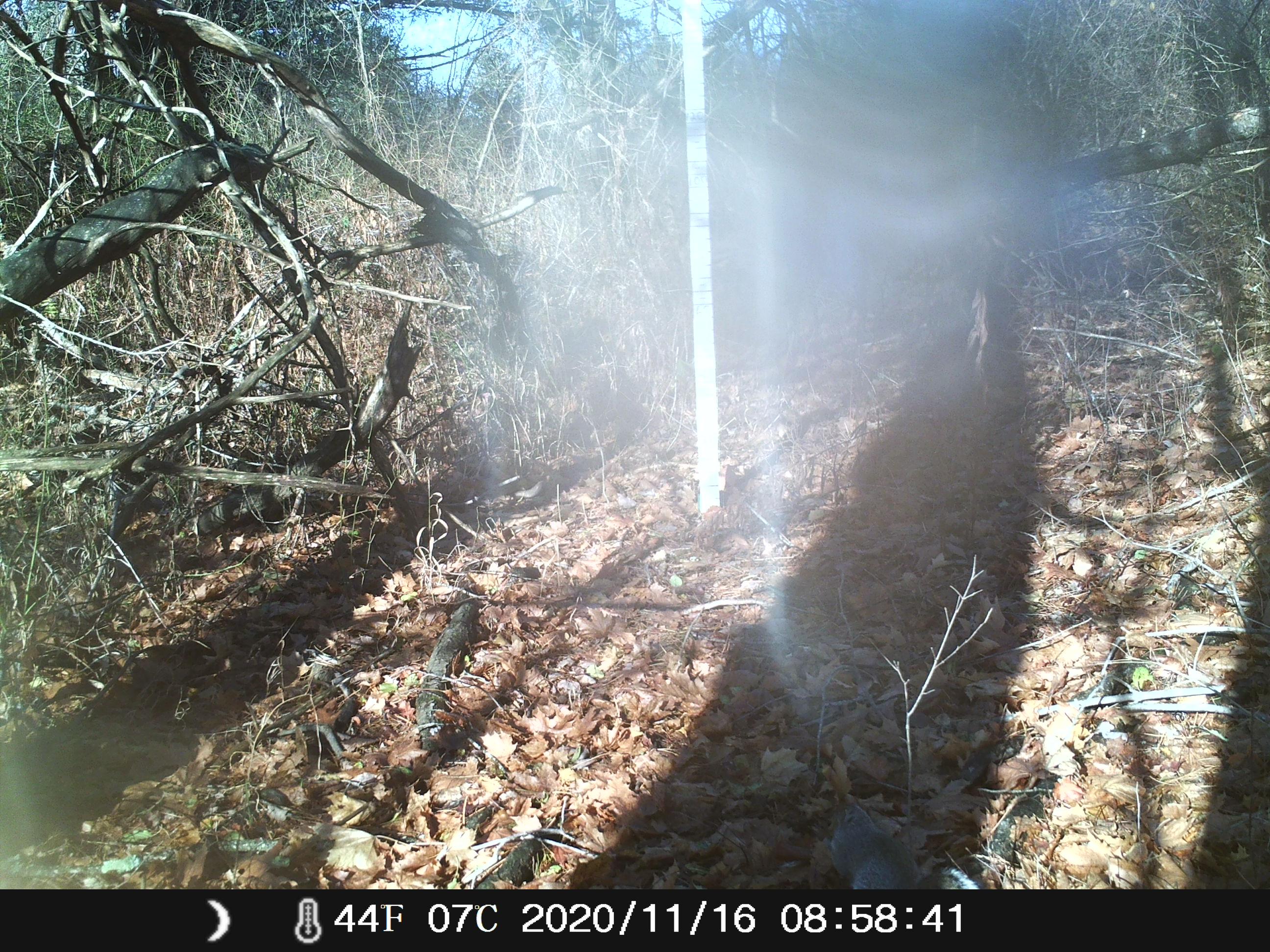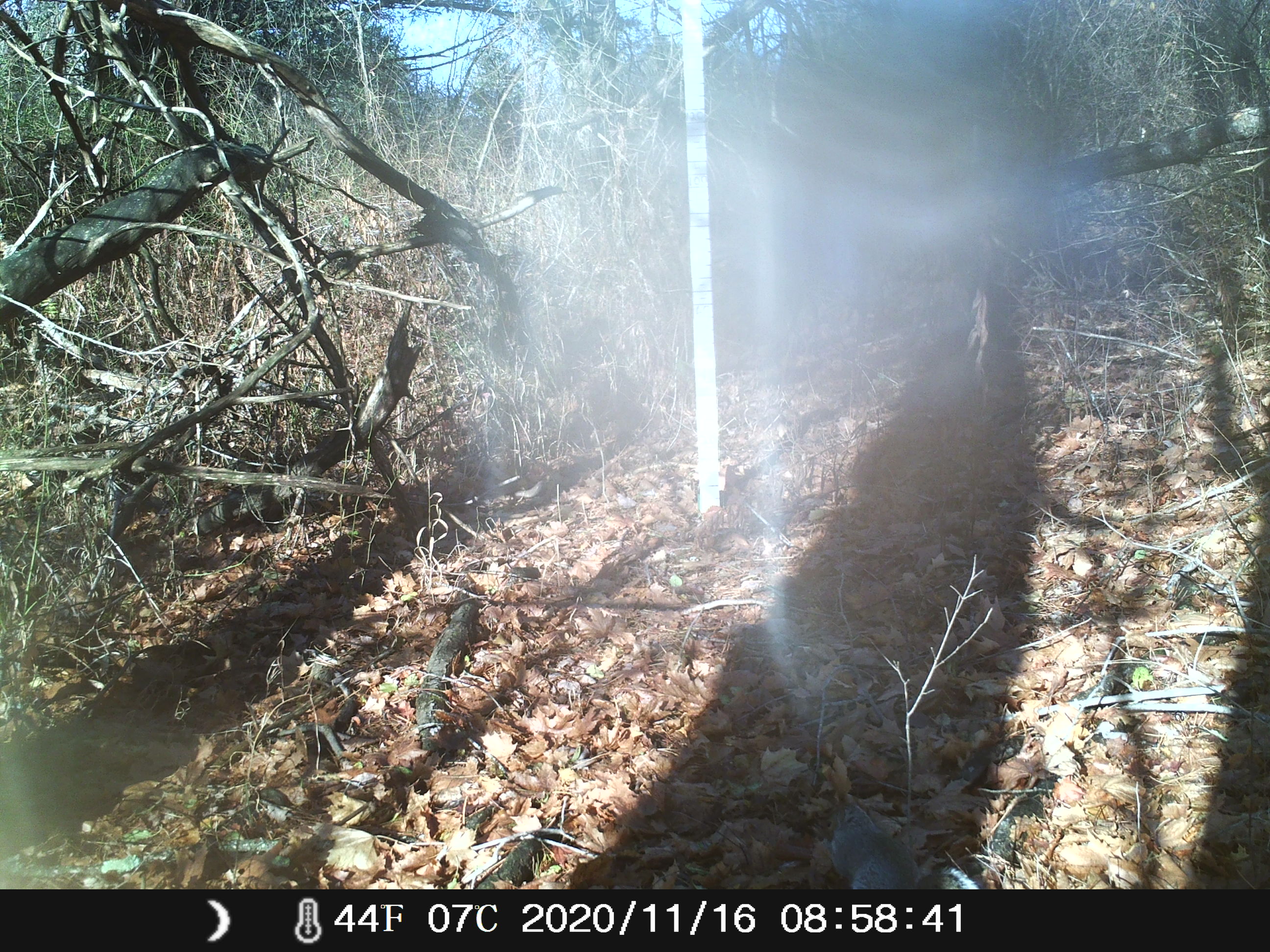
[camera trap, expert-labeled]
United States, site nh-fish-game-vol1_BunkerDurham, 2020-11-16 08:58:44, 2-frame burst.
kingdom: Animalia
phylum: Chordata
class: Mammalia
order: Rodentia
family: Sciuridae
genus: Sciurus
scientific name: Sciurus carolinensis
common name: gray squirrel